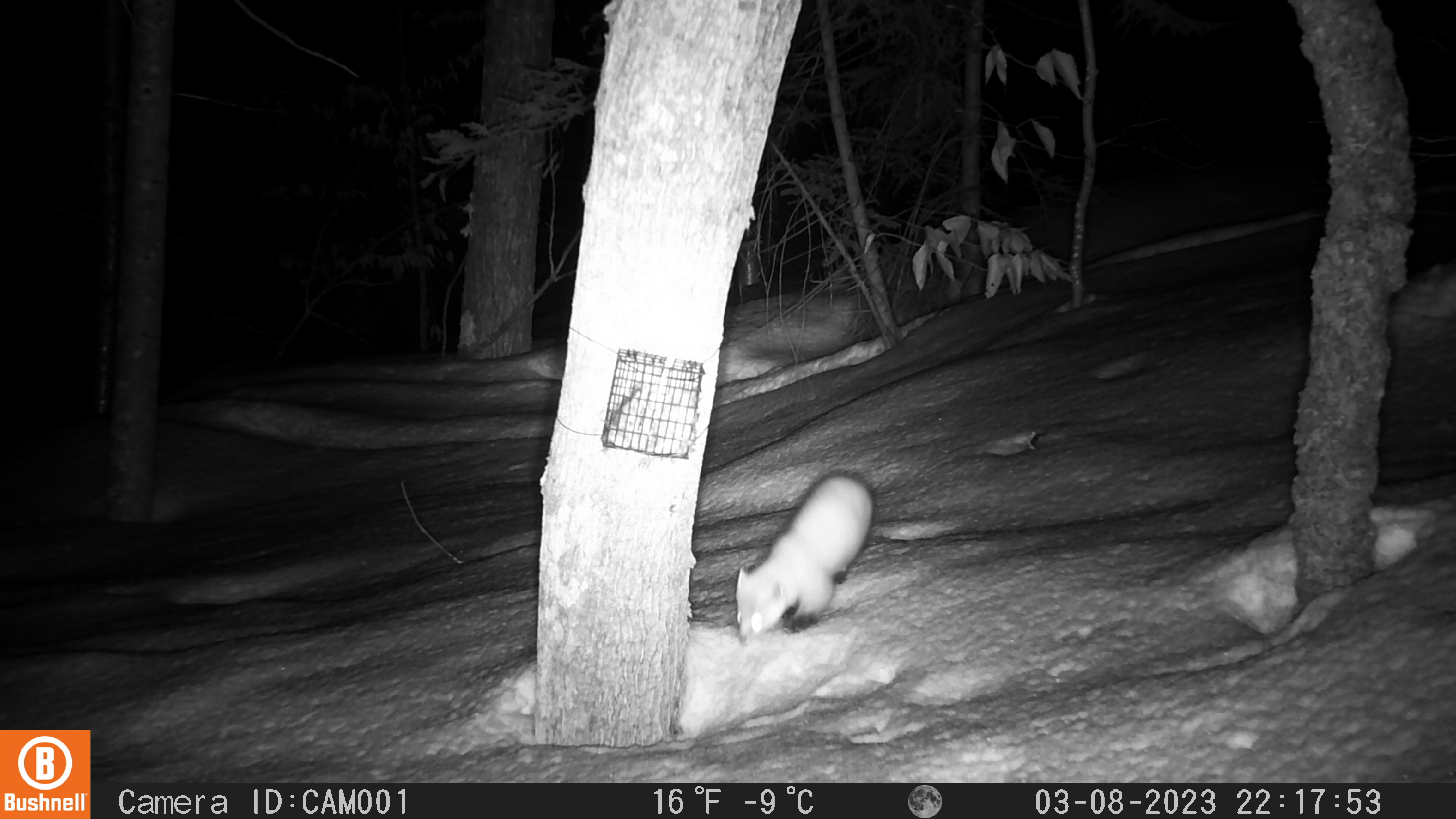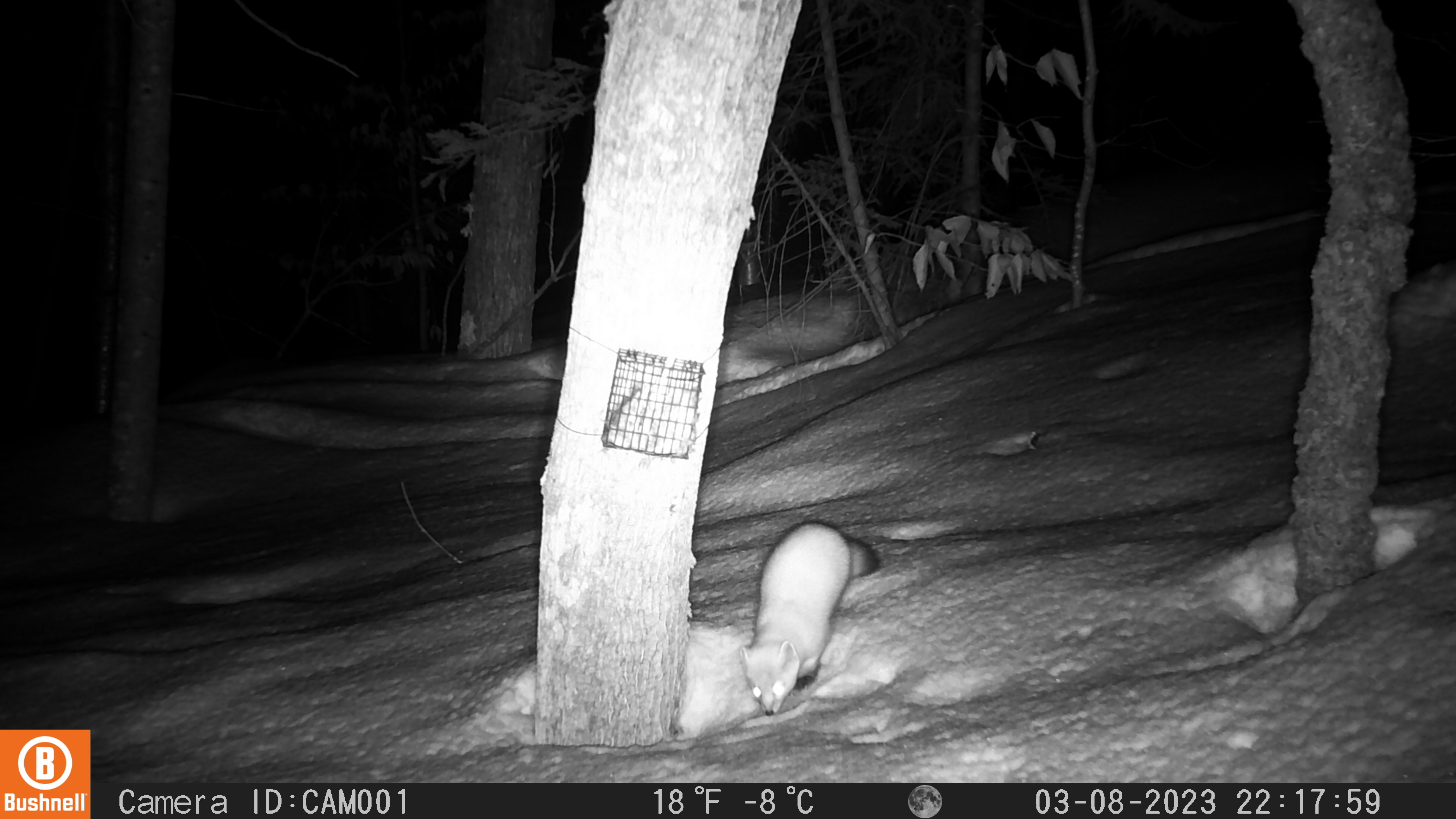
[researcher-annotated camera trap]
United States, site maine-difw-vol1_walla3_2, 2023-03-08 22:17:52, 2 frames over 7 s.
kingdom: Animalia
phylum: Chordata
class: Mammalia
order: Carnivora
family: Mustelidae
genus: Martes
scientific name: Martes americana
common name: american marten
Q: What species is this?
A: American marten (Martes americana).